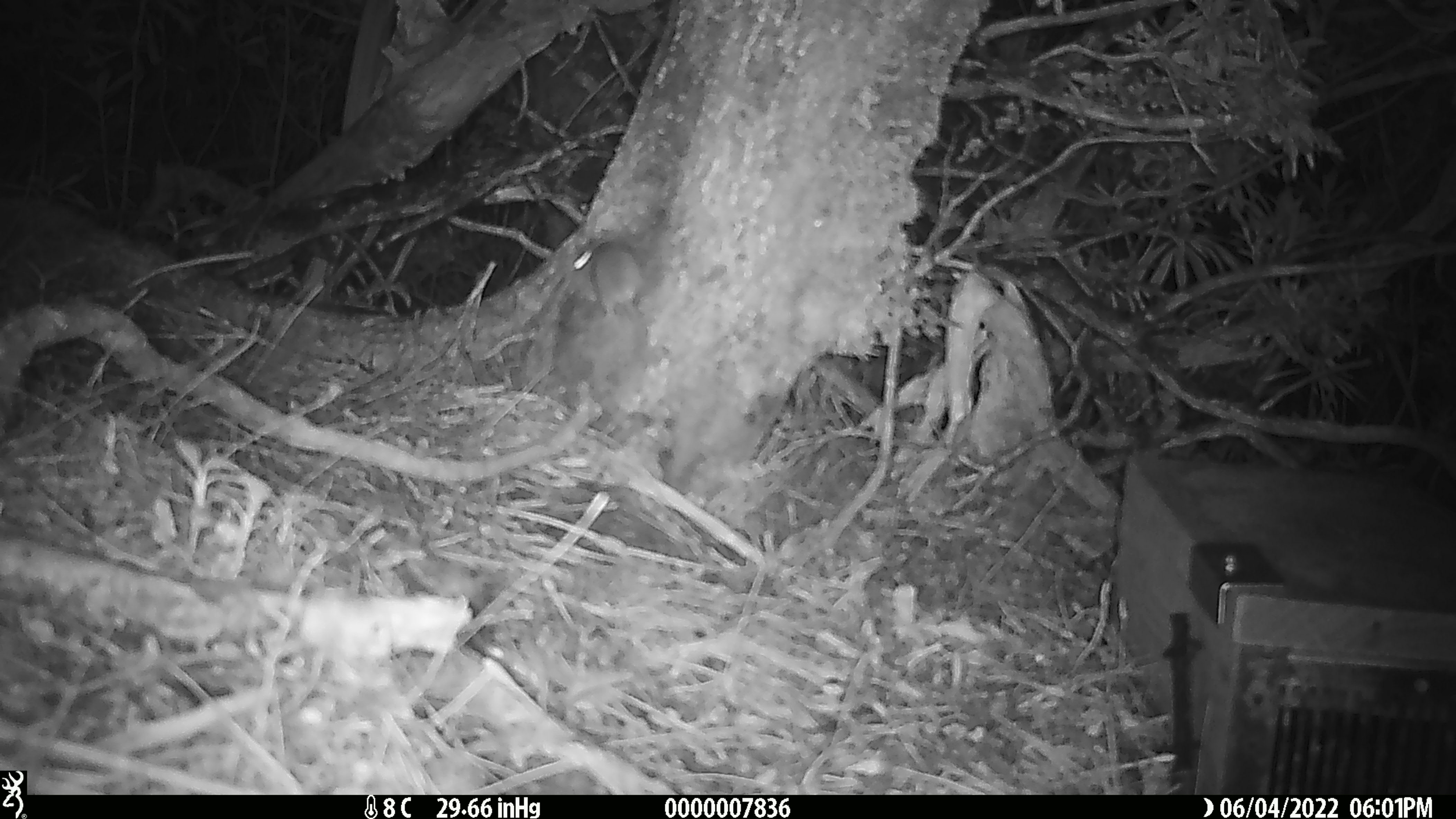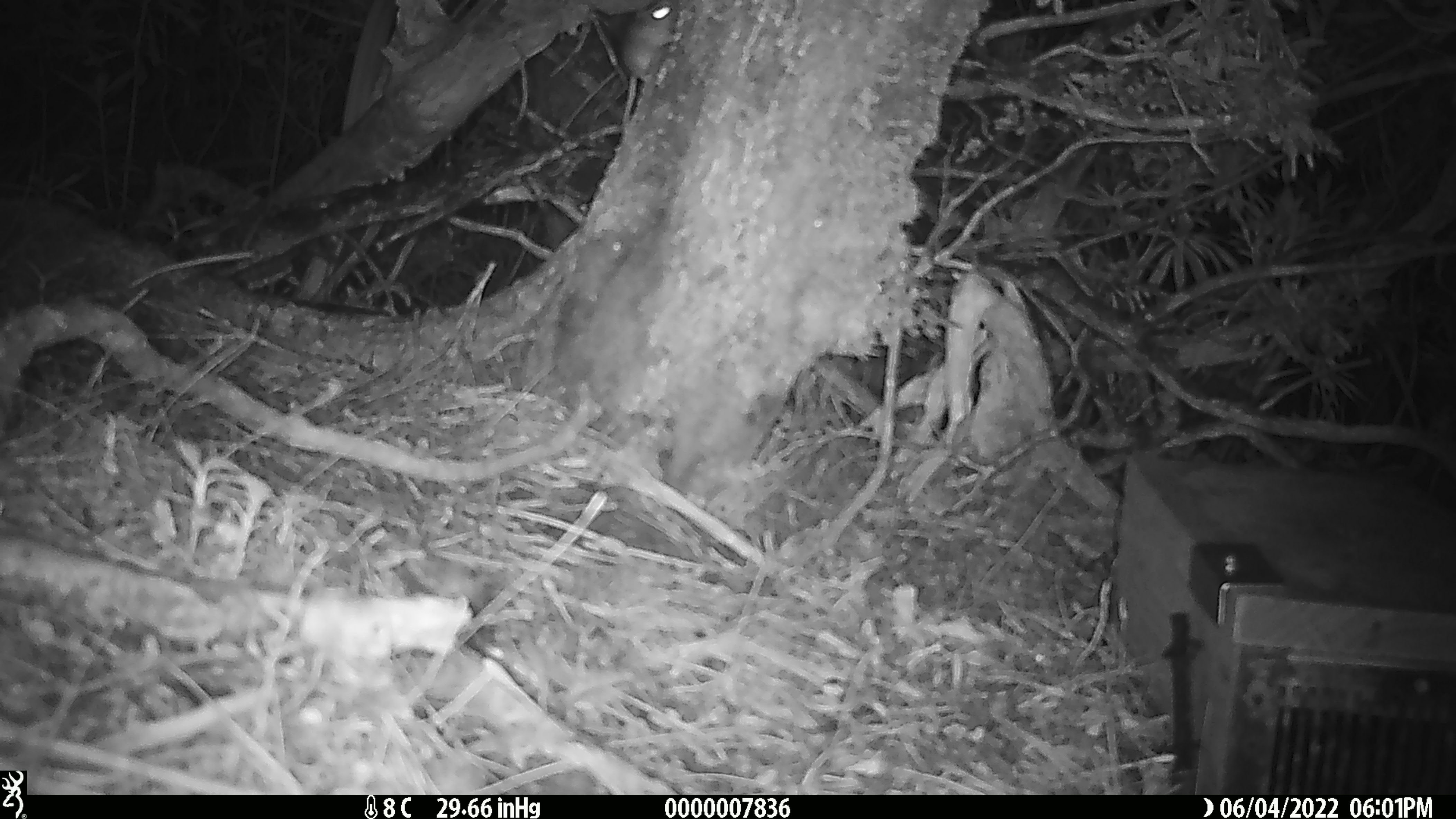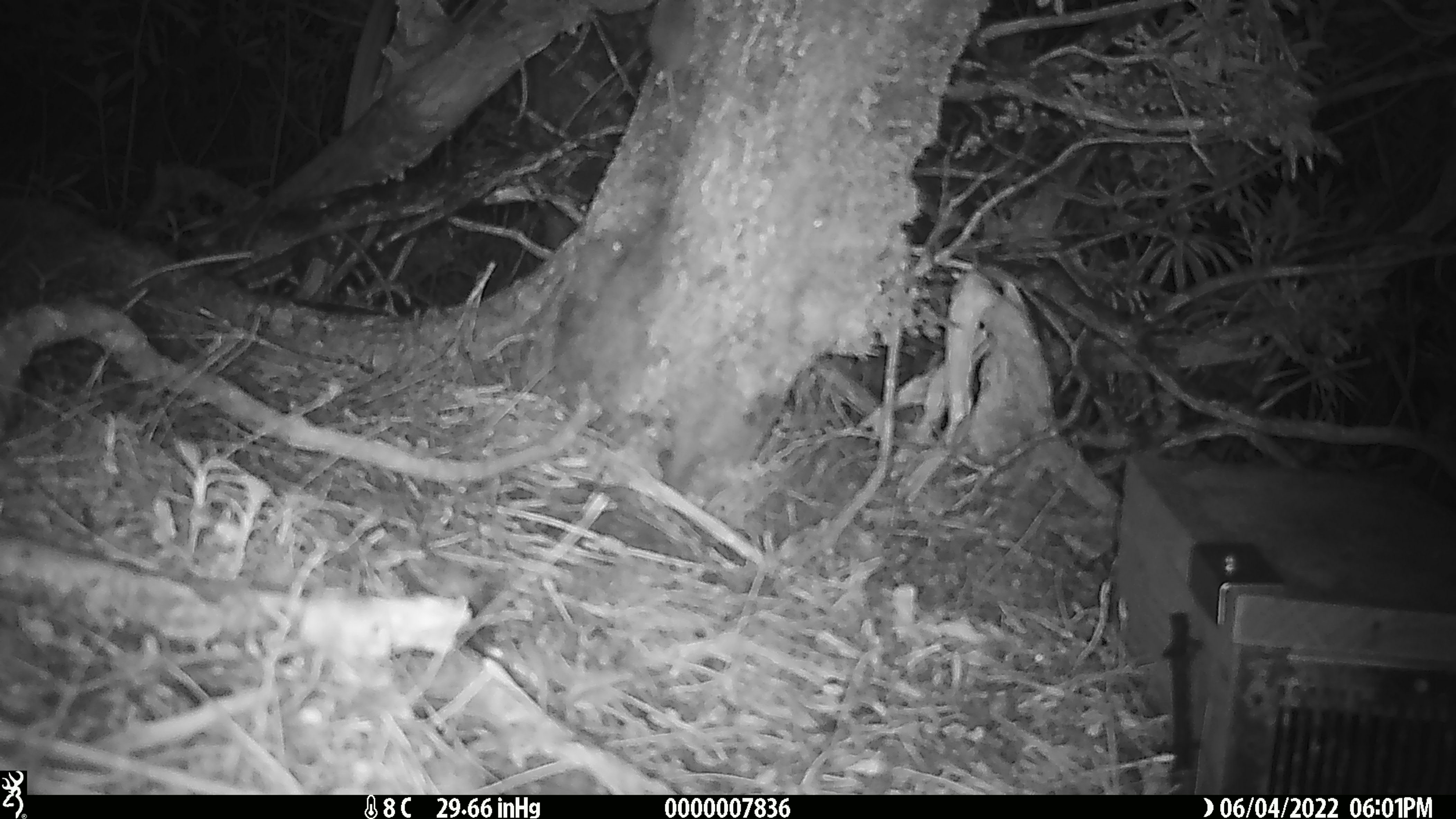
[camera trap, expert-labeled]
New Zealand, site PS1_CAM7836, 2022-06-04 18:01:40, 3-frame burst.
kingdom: Animalia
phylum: Chordata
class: Mammalia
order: Rodentia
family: Muridae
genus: Mus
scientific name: Mus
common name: mouse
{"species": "mouse (Mus)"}